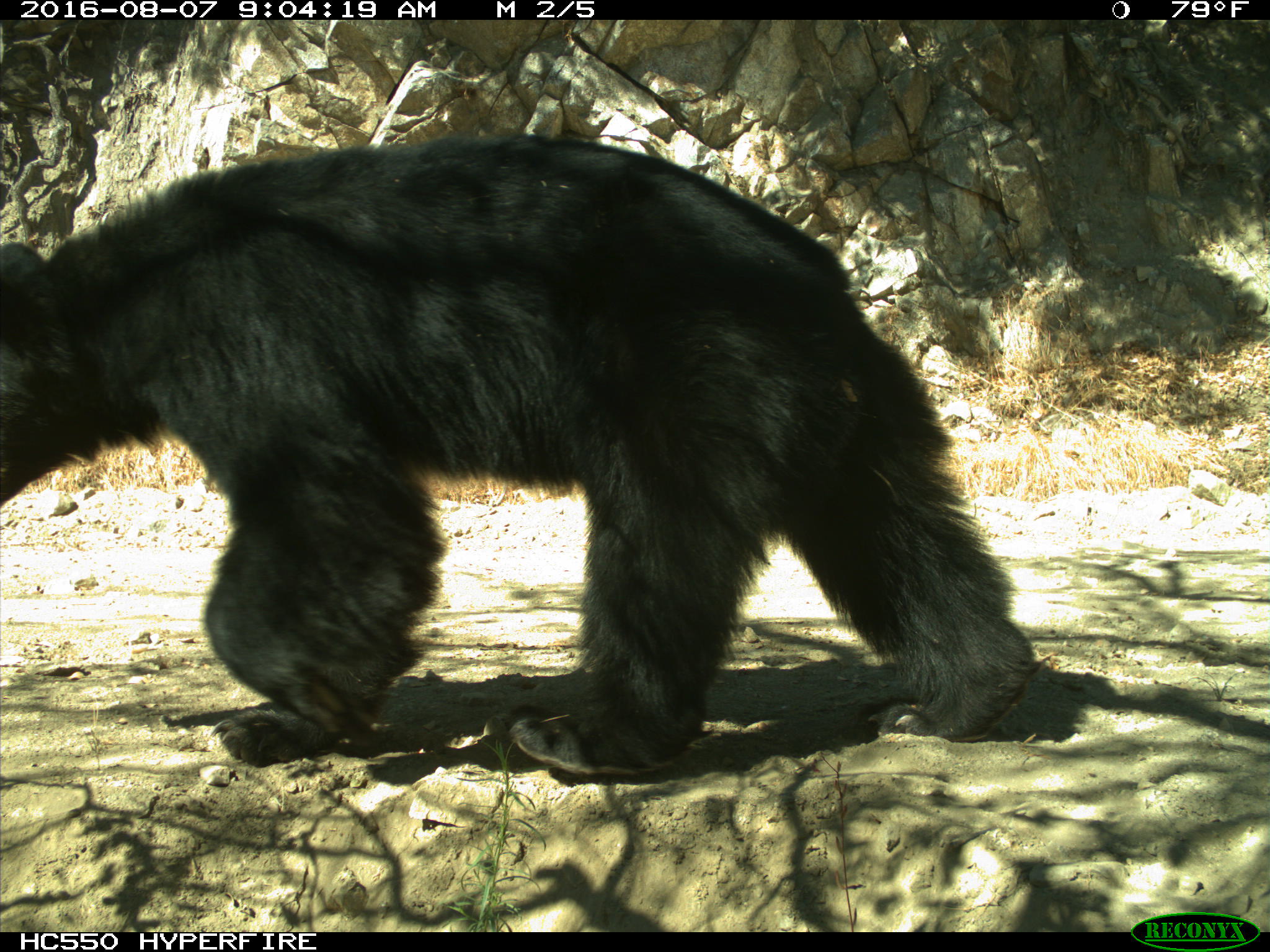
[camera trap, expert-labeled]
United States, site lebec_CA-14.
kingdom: Animalia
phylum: Chordata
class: Mammalia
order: Carnivora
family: Ursidae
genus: Ursus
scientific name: Ursus americanus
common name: american black bear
Ursus americanus (american black bear).